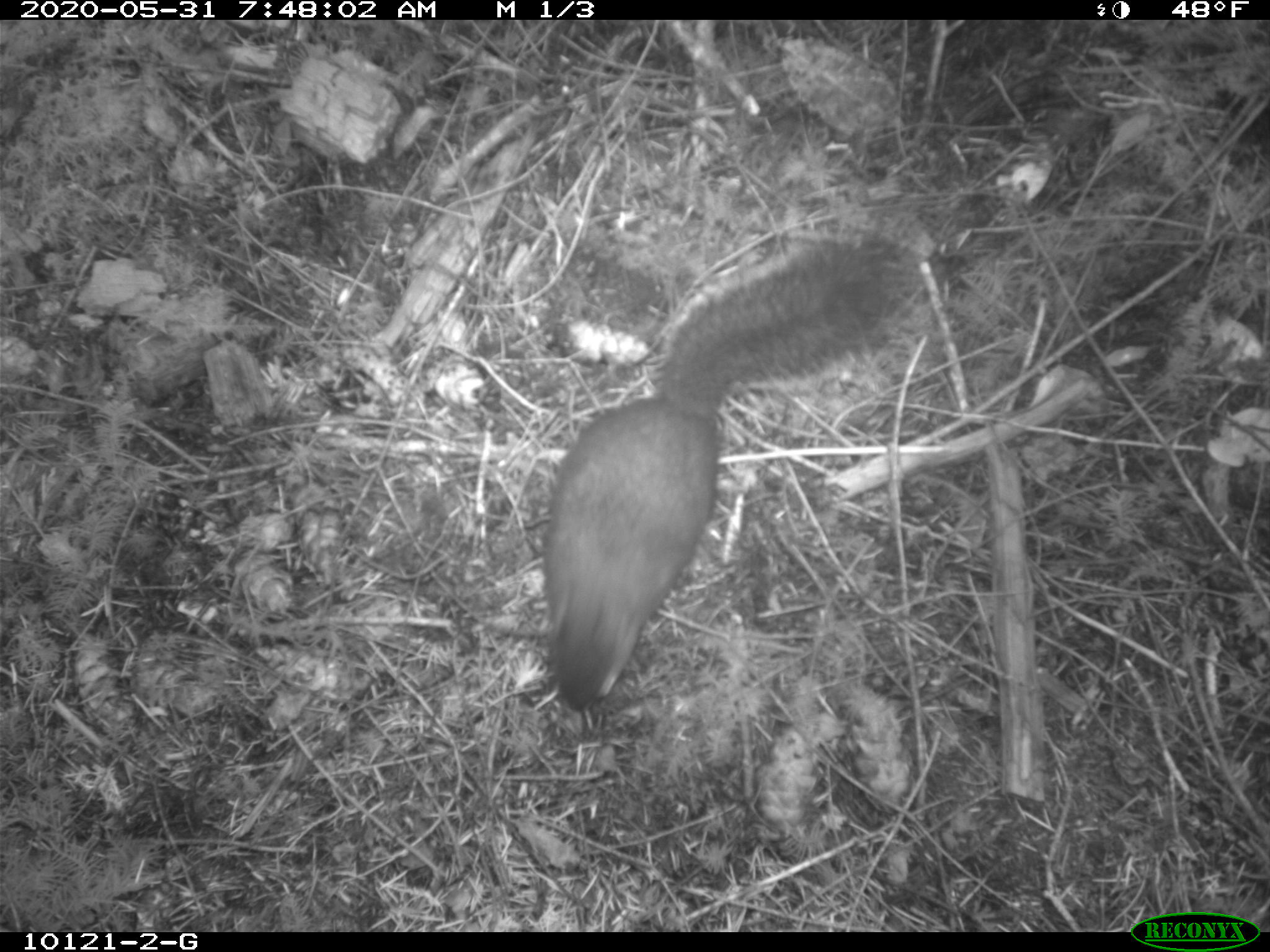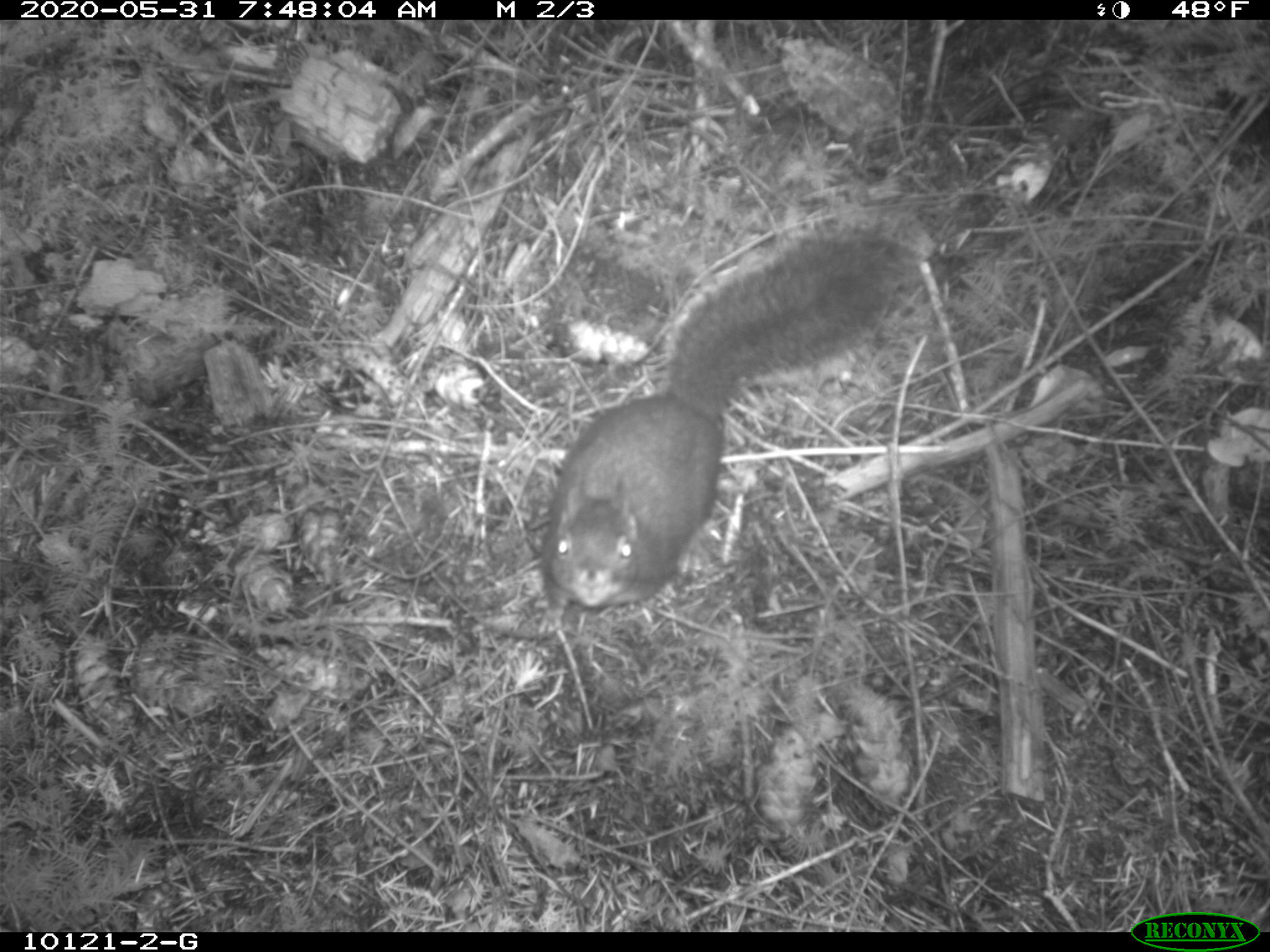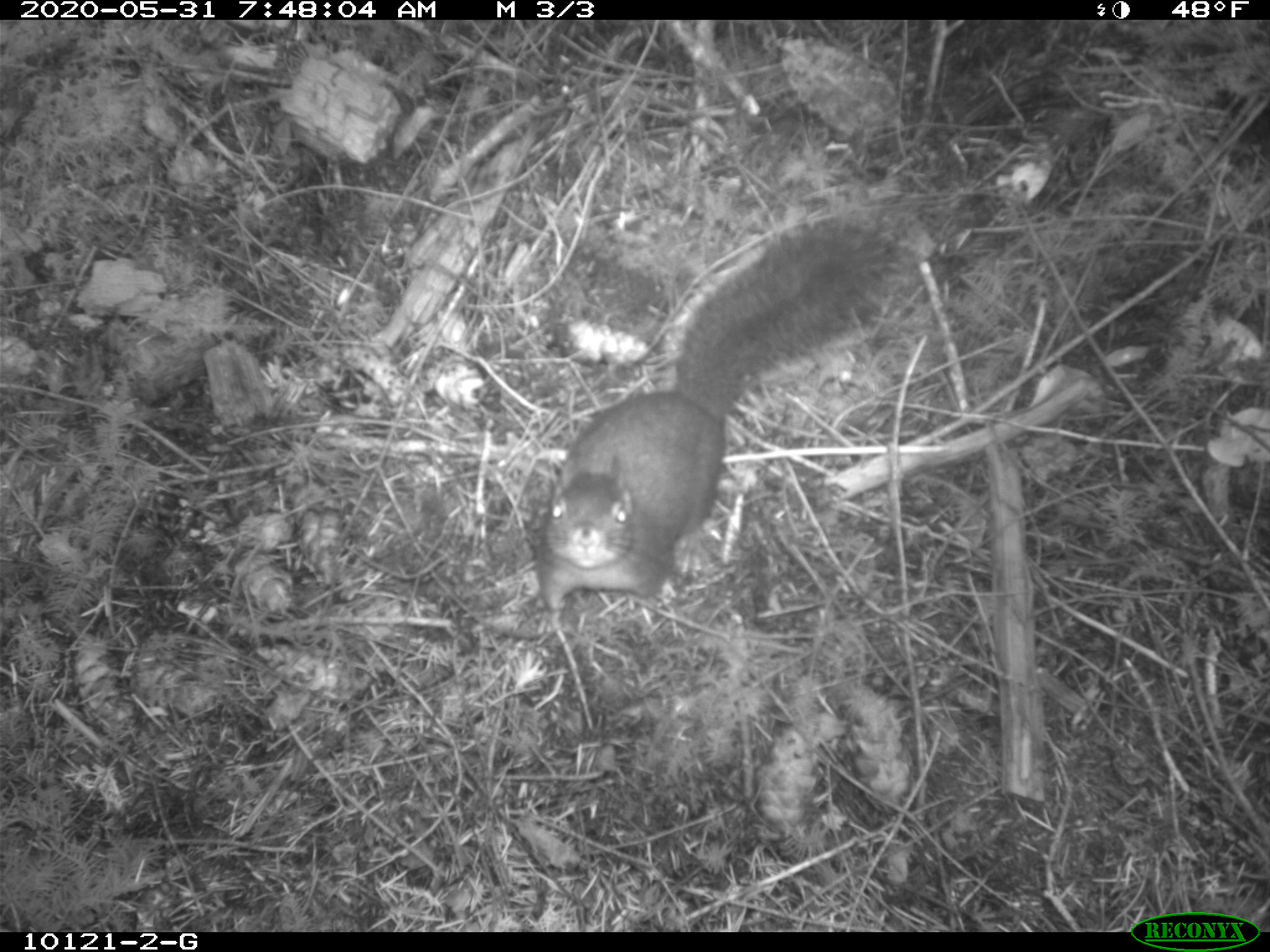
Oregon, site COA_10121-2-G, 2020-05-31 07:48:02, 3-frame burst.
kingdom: Animalia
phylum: Chordata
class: Mammalia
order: Rodentia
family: Sciuridae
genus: Tamiasciurus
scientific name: Tamiasciurus douglasii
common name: douglas squirrel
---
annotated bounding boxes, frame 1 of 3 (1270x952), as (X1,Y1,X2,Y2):
douglas squirrel: (531,248,886,713)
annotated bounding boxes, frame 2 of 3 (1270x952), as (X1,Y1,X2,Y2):
douglas squirrel: (531,235,882,637)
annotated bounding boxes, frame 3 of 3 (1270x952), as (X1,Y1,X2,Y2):
douglas squirrel: (526,212,897,642)